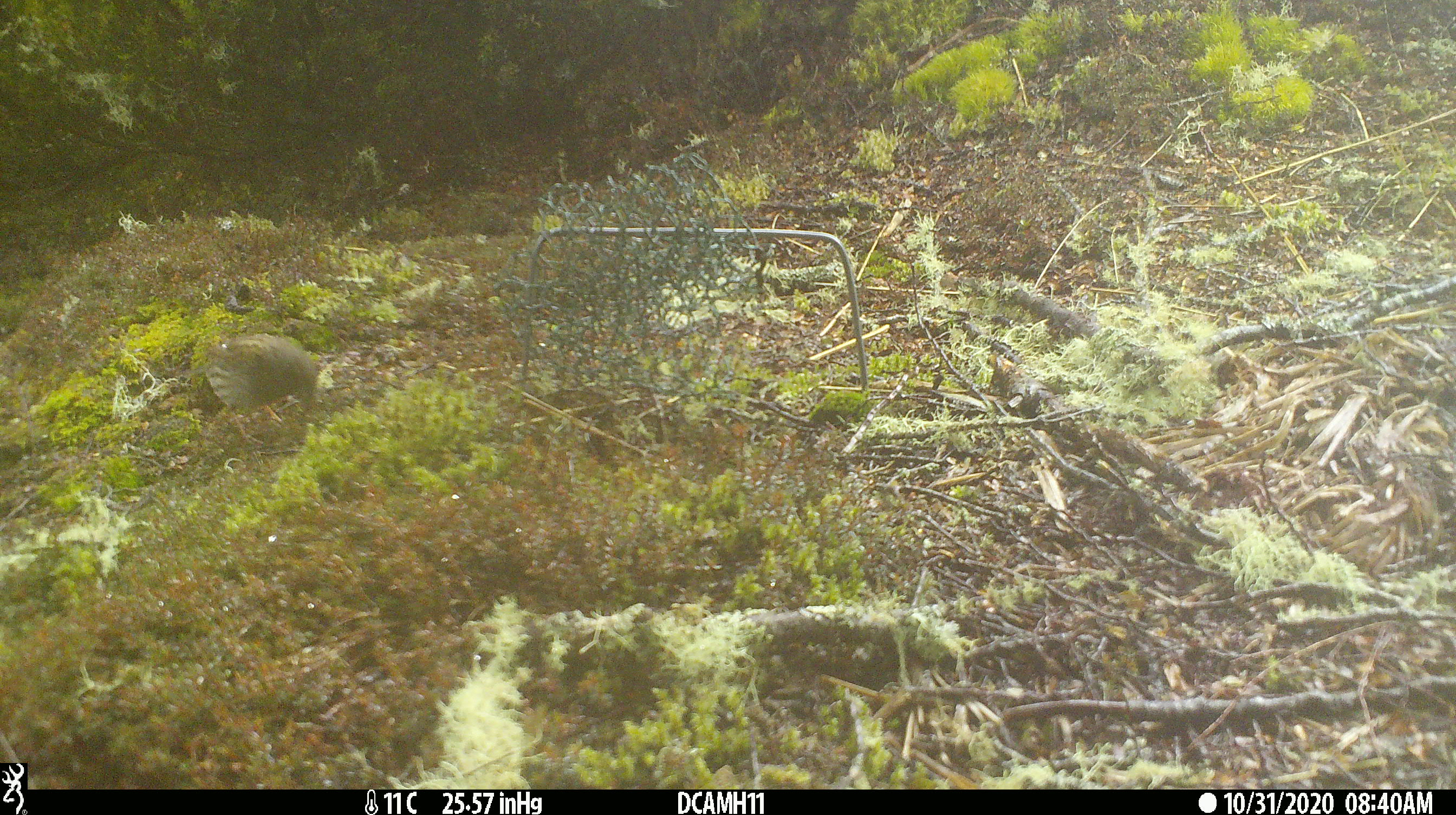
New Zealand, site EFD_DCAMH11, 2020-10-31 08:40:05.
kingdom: Animalia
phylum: Chordata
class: Aves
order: Passeriformes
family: Prunellidae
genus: Prunella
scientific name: Prunella modularis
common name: dunnock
Dunnock (Prunella modularis).